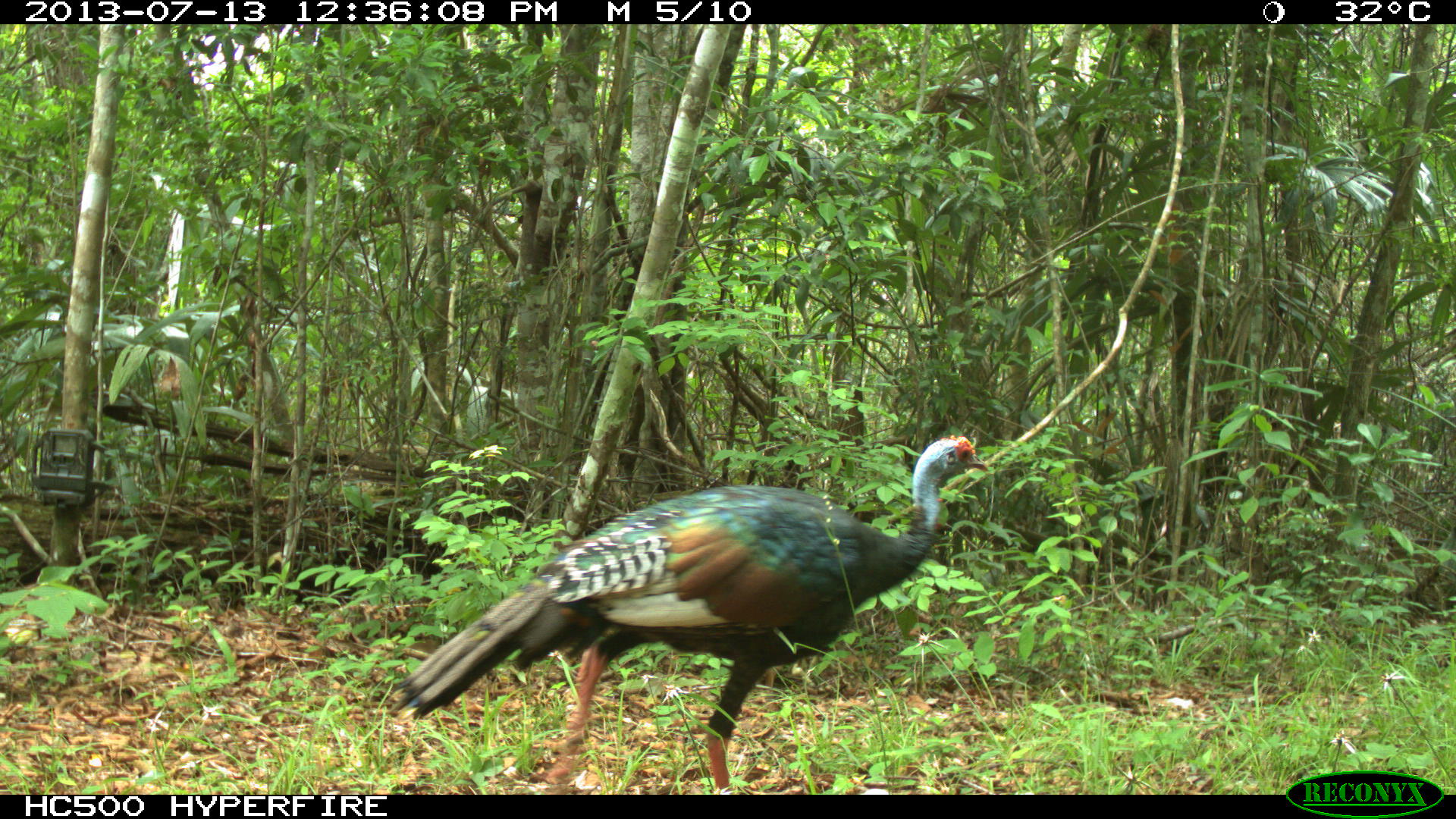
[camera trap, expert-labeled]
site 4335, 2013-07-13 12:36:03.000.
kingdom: Animalia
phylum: Chordata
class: Aves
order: Galliformes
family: Phasianidae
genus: Meleagris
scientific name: Meleagris ocellata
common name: ocellated turkey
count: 1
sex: female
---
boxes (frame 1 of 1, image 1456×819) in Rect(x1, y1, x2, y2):
meleagris ocellata: Rect(379, 430, 992, 795)